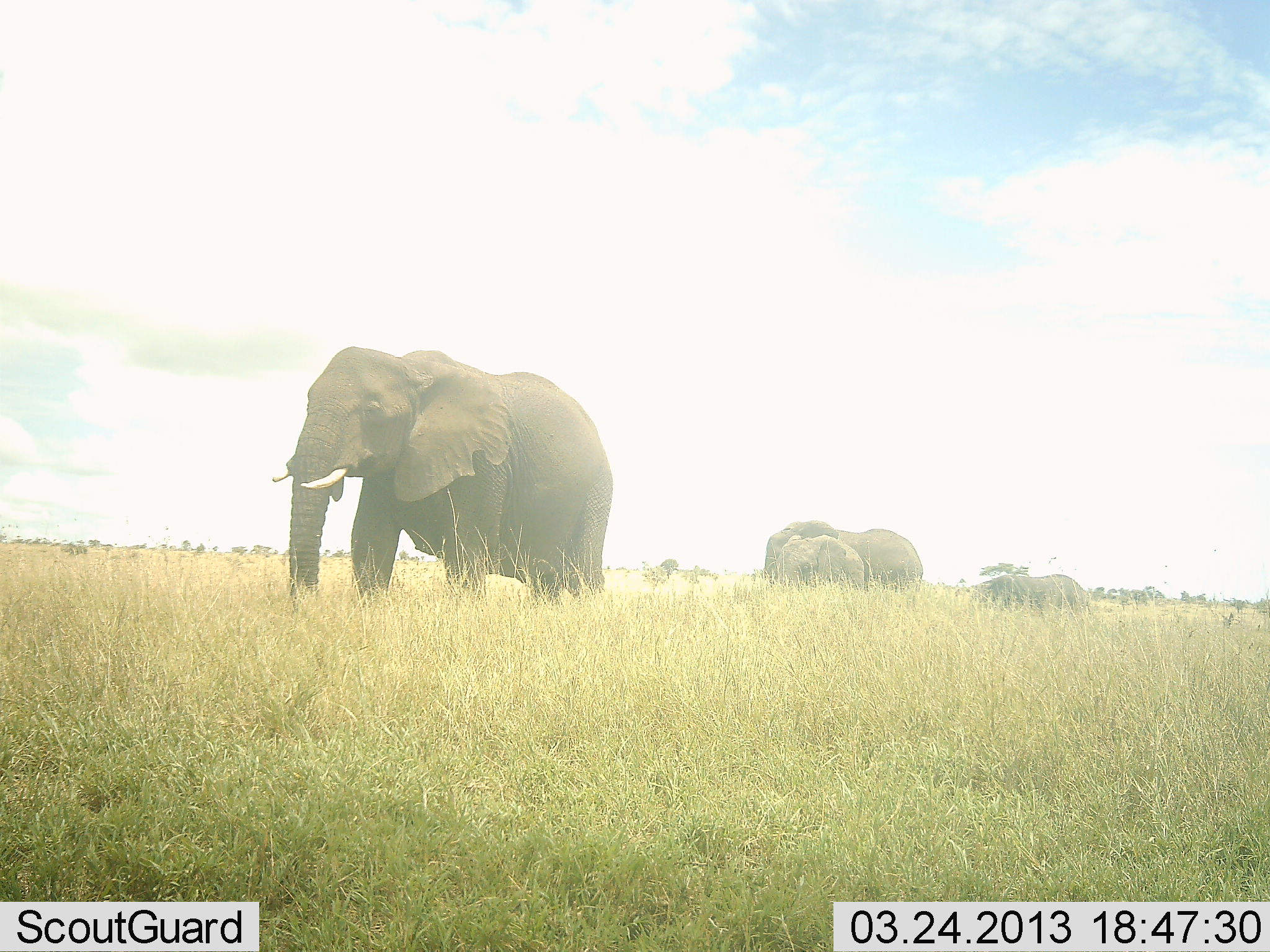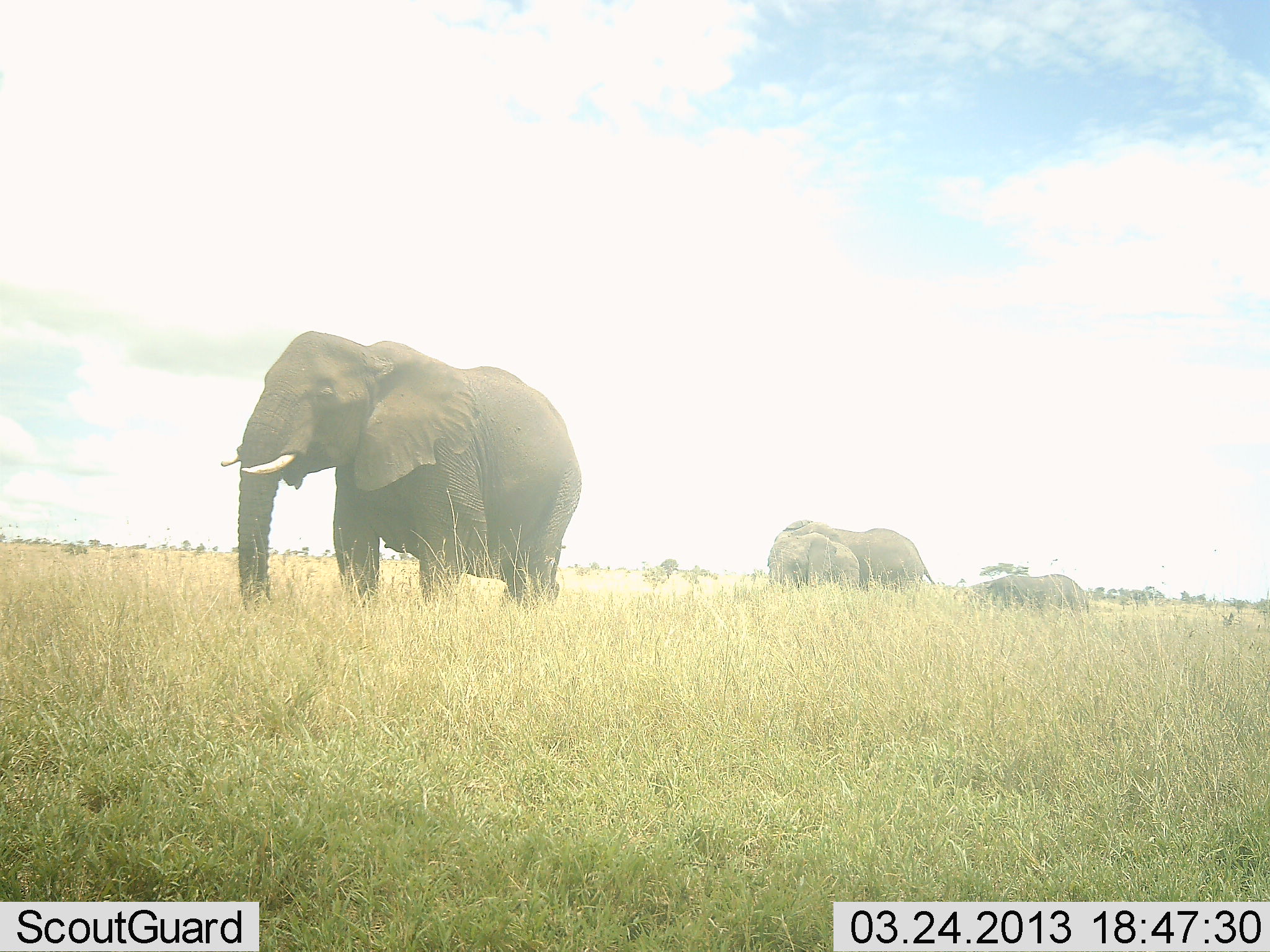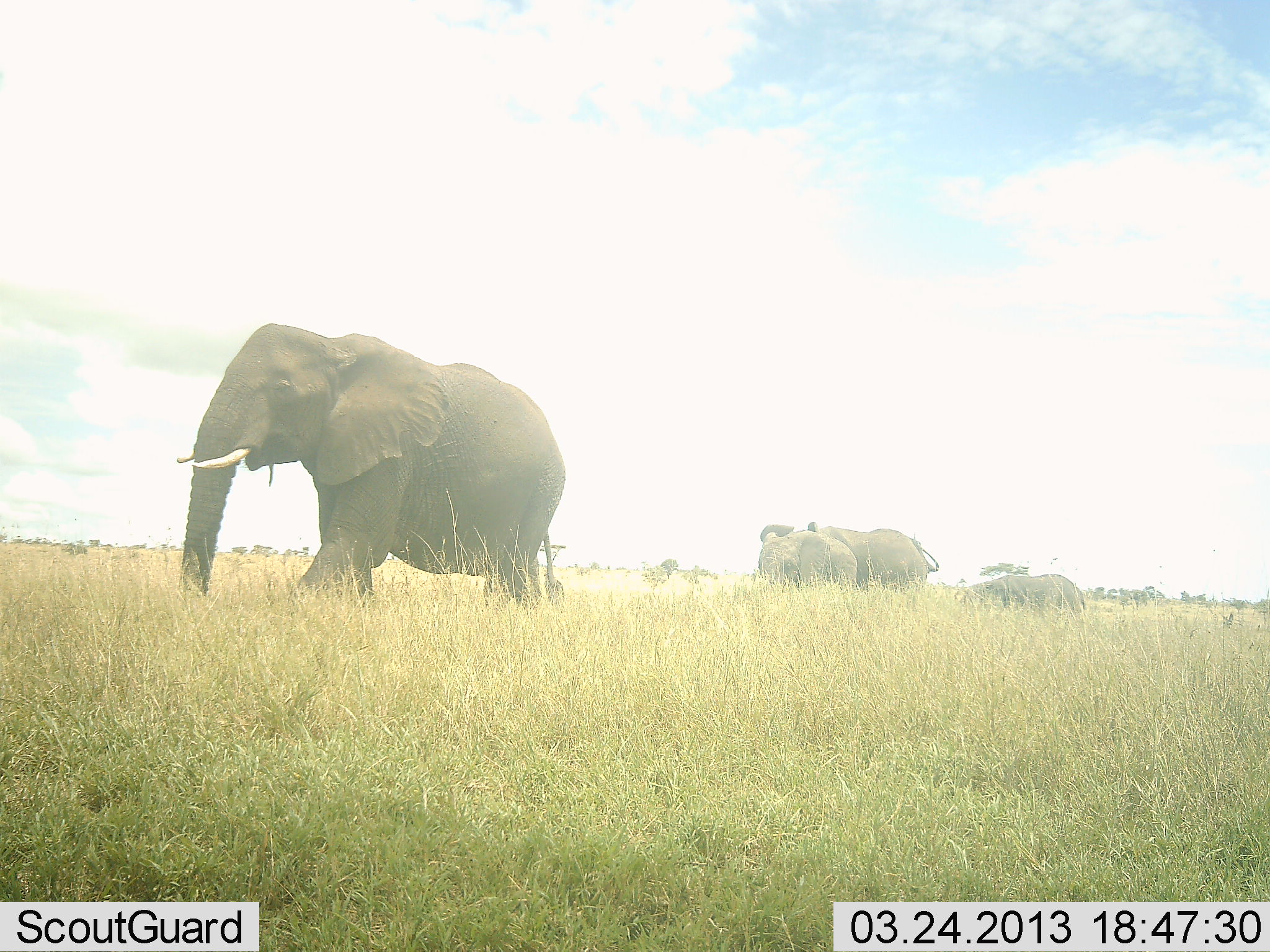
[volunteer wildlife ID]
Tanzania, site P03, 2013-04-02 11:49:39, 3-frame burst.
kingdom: Animalia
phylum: Chordata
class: Mammalia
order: Proboscidea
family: Elephantidae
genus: Loxodonta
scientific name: Loxodonta africana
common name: african bush elephant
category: elephant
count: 4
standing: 39%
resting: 4%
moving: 78%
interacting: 9%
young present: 52%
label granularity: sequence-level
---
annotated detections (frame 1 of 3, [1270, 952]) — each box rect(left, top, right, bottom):
animal: rect(274, 346, 614, 611); rect(969, 574, 1090, 616)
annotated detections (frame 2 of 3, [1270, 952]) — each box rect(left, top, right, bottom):
animal: rect(221, 330, 582, 614); rect(975, 573, 1090, 618)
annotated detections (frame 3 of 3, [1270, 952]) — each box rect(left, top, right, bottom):
animal: rect(173, 322, 568, 610); rect(963, 573, 1087, 613)